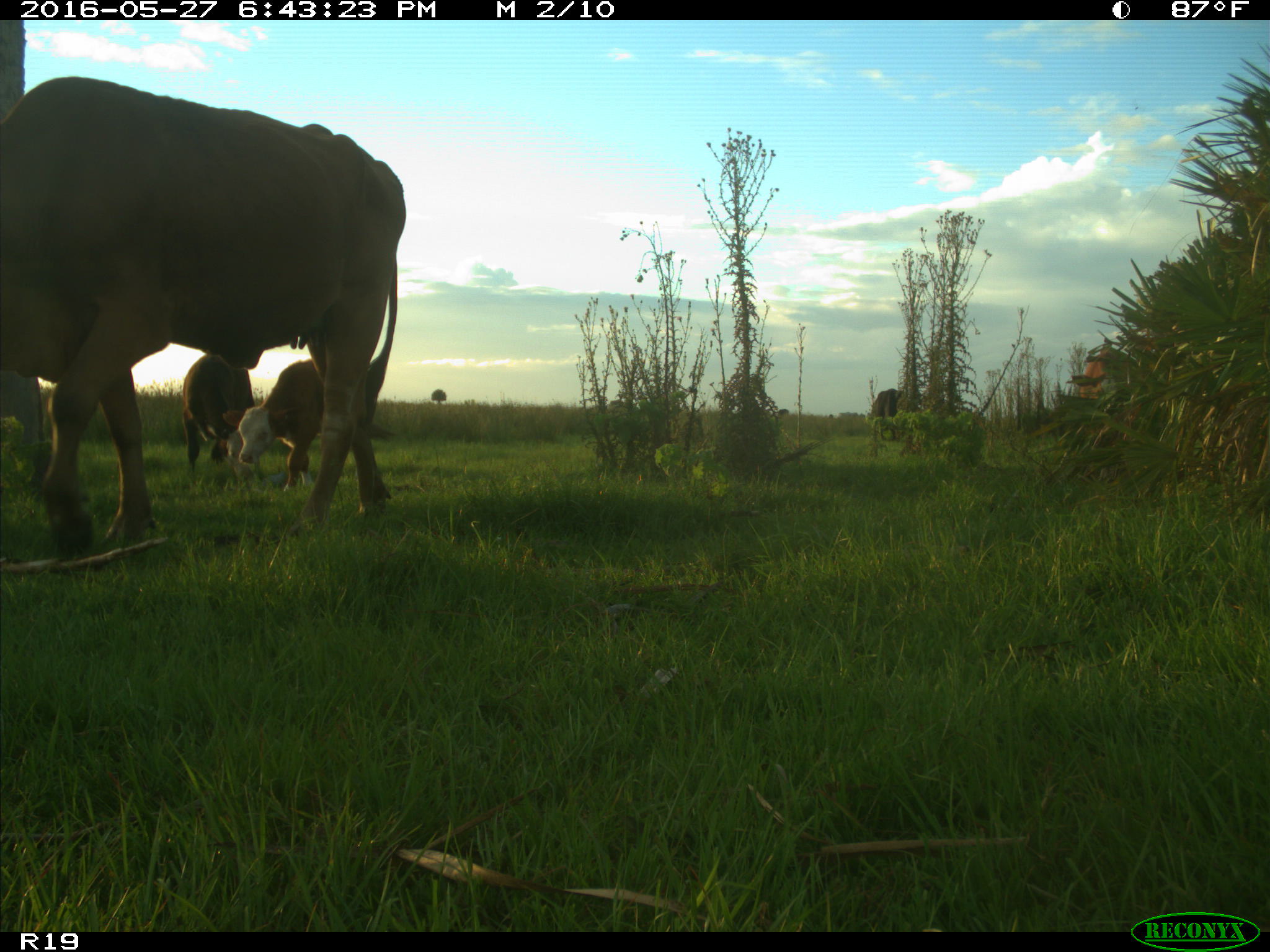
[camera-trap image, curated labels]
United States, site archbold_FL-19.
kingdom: Animalia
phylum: Chordata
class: Mammalia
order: Artiodactyla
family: Bovidae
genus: Bos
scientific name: Bos taurus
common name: domestic cow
Bos taurus (domestic cow).